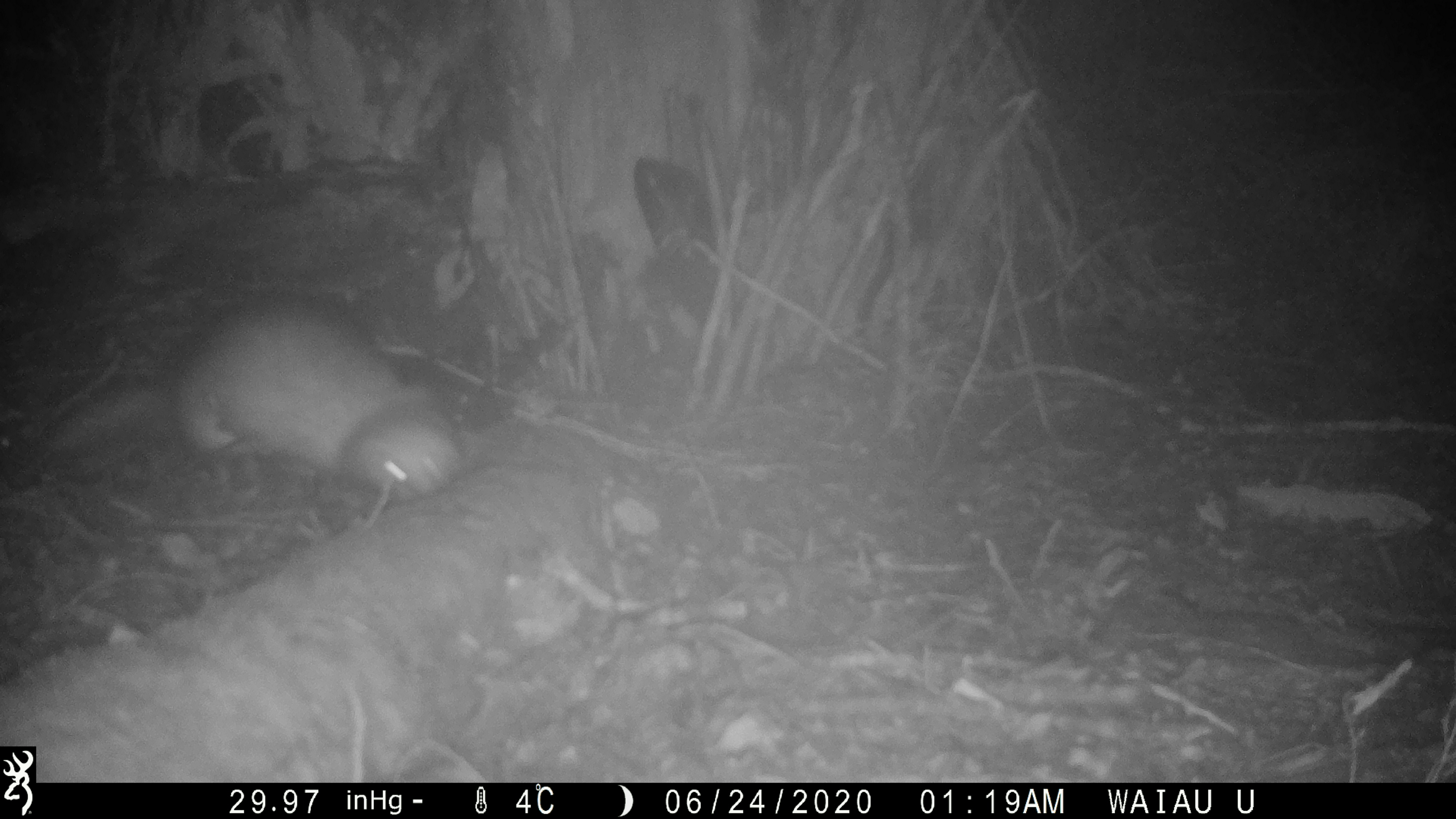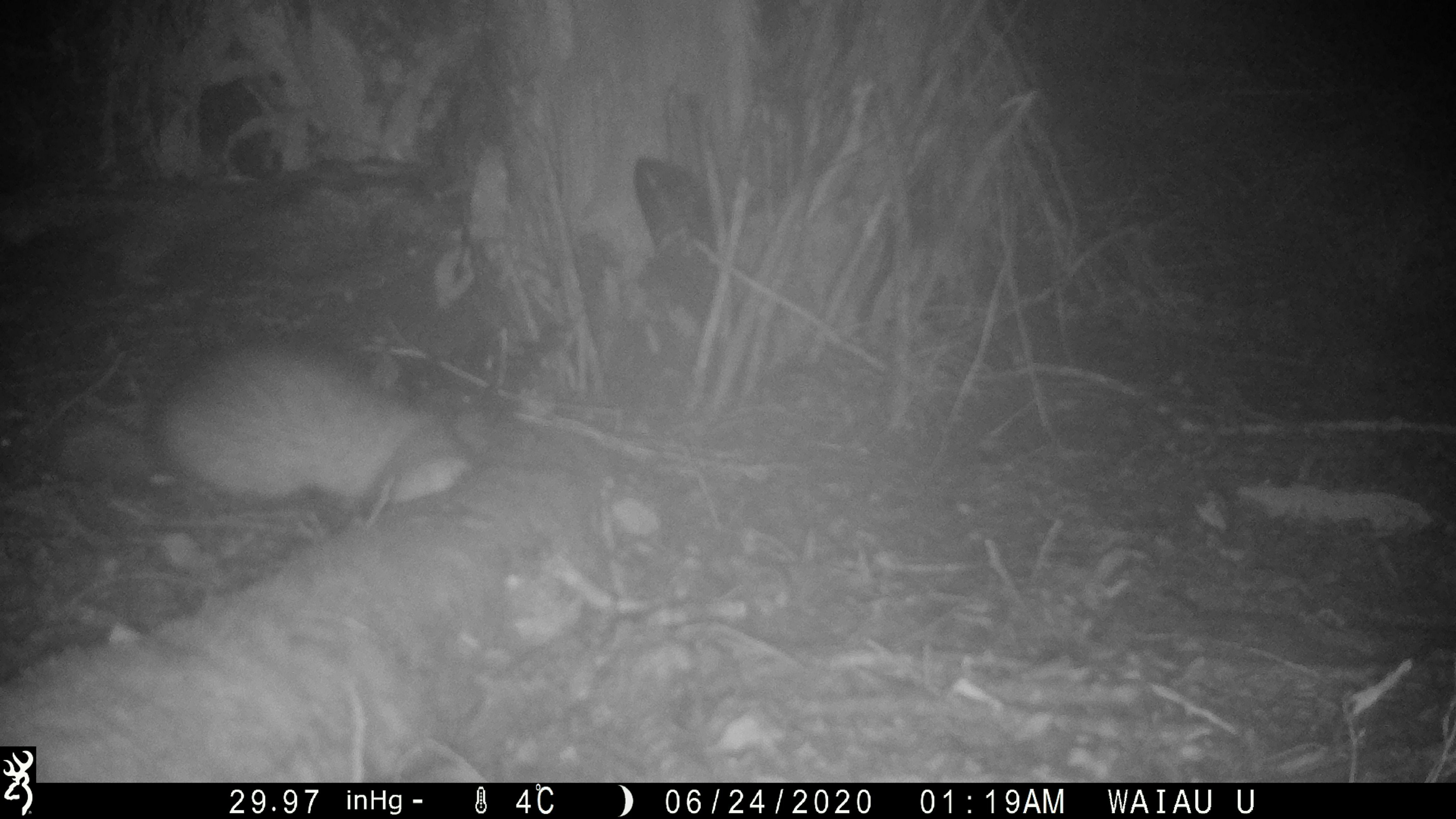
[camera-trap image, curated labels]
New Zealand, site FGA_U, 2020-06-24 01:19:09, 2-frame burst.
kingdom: Animalia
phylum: Chordata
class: Mammalia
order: Carnivora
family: Mustelidae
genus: Mustela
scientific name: Mustela furo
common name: ferret